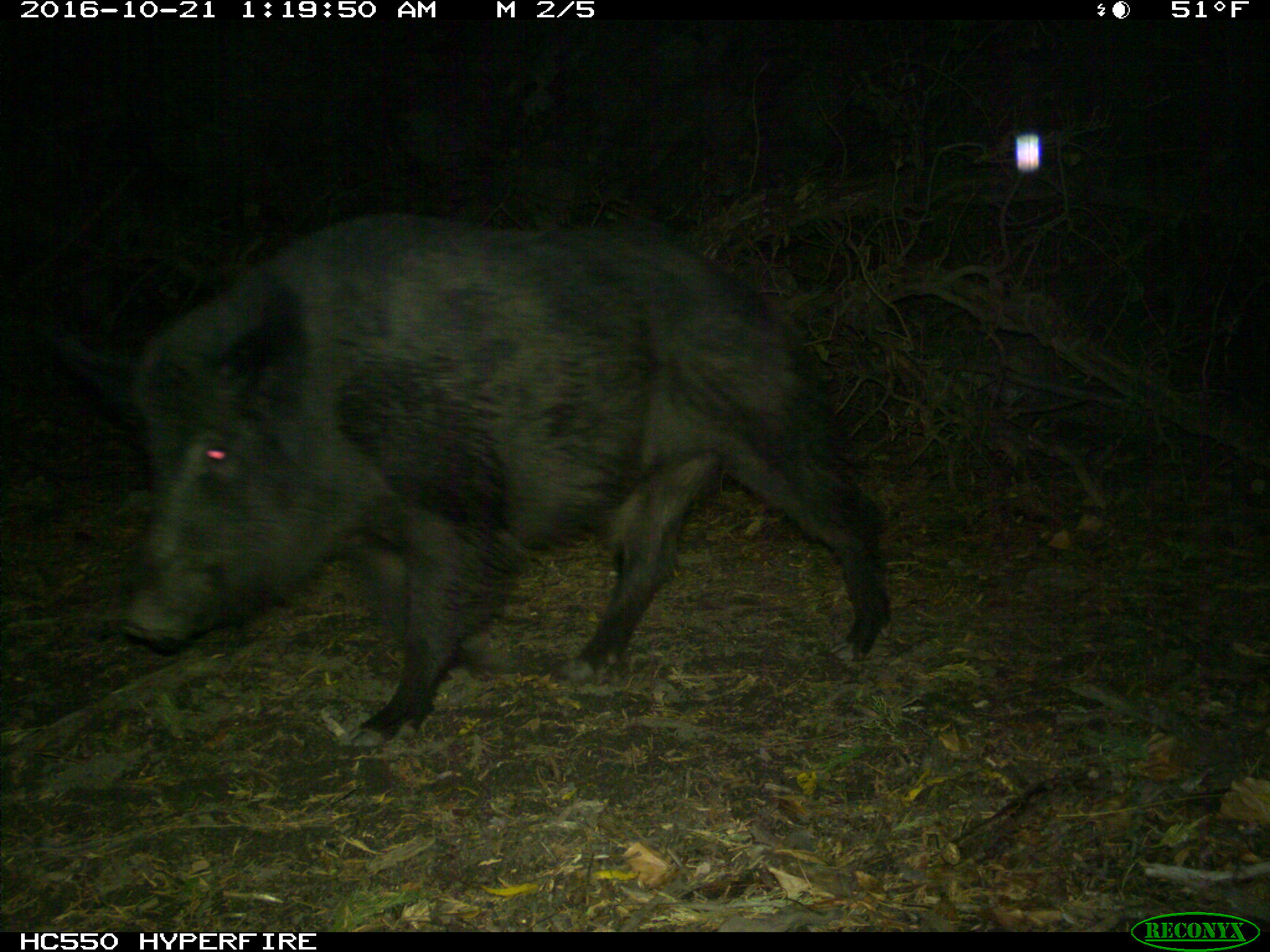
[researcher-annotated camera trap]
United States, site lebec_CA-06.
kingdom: Animalia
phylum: Chordata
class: Mammalia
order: Artiodactyla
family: Suidae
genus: Sus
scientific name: Sus scrofa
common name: wild boar